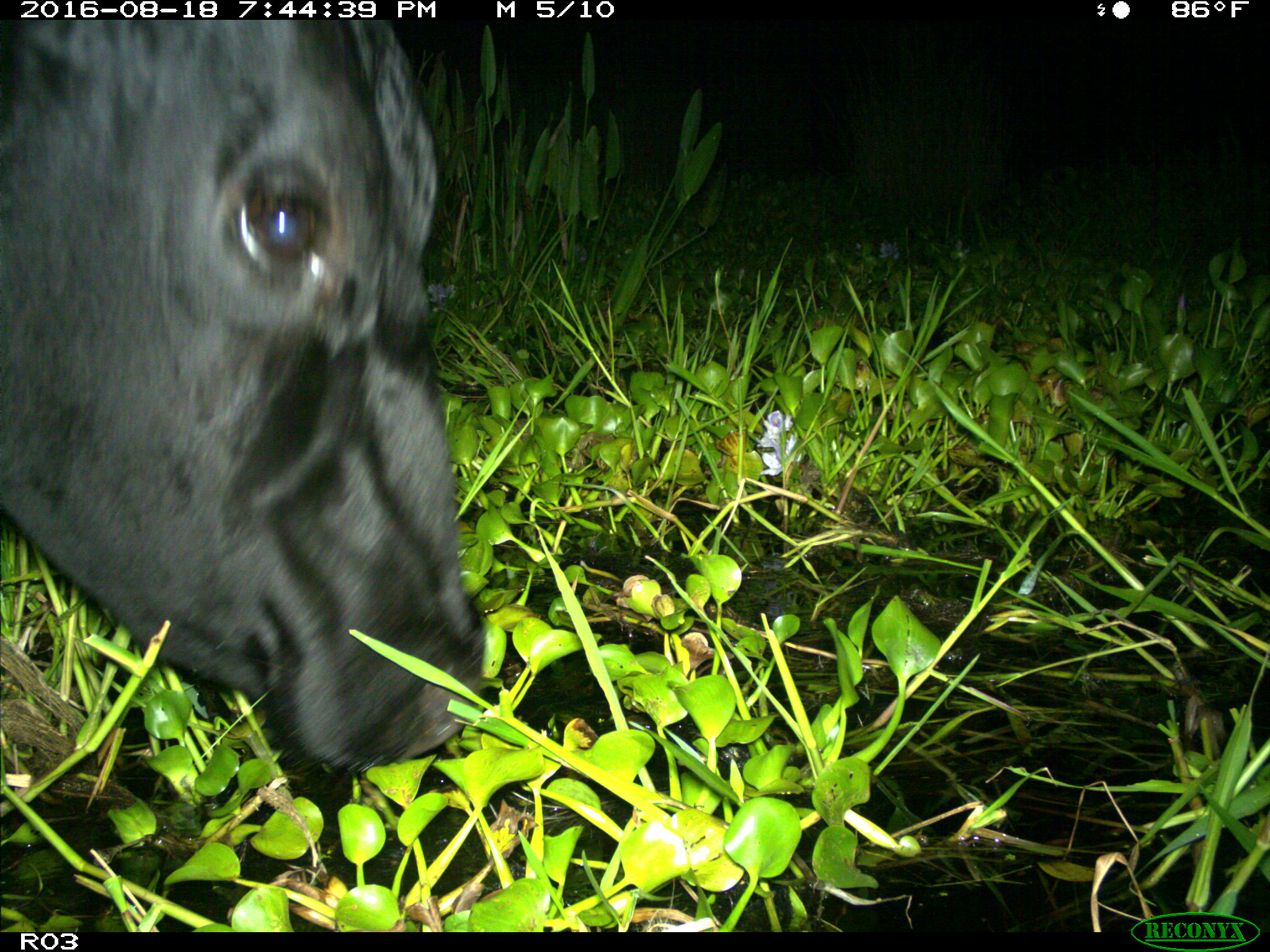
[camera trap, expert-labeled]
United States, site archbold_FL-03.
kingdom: Animalia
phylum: Chordata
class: Mammalia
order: Artiodactyla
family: Bovidae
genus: Bos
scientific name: Bos taurus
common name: domestic cow